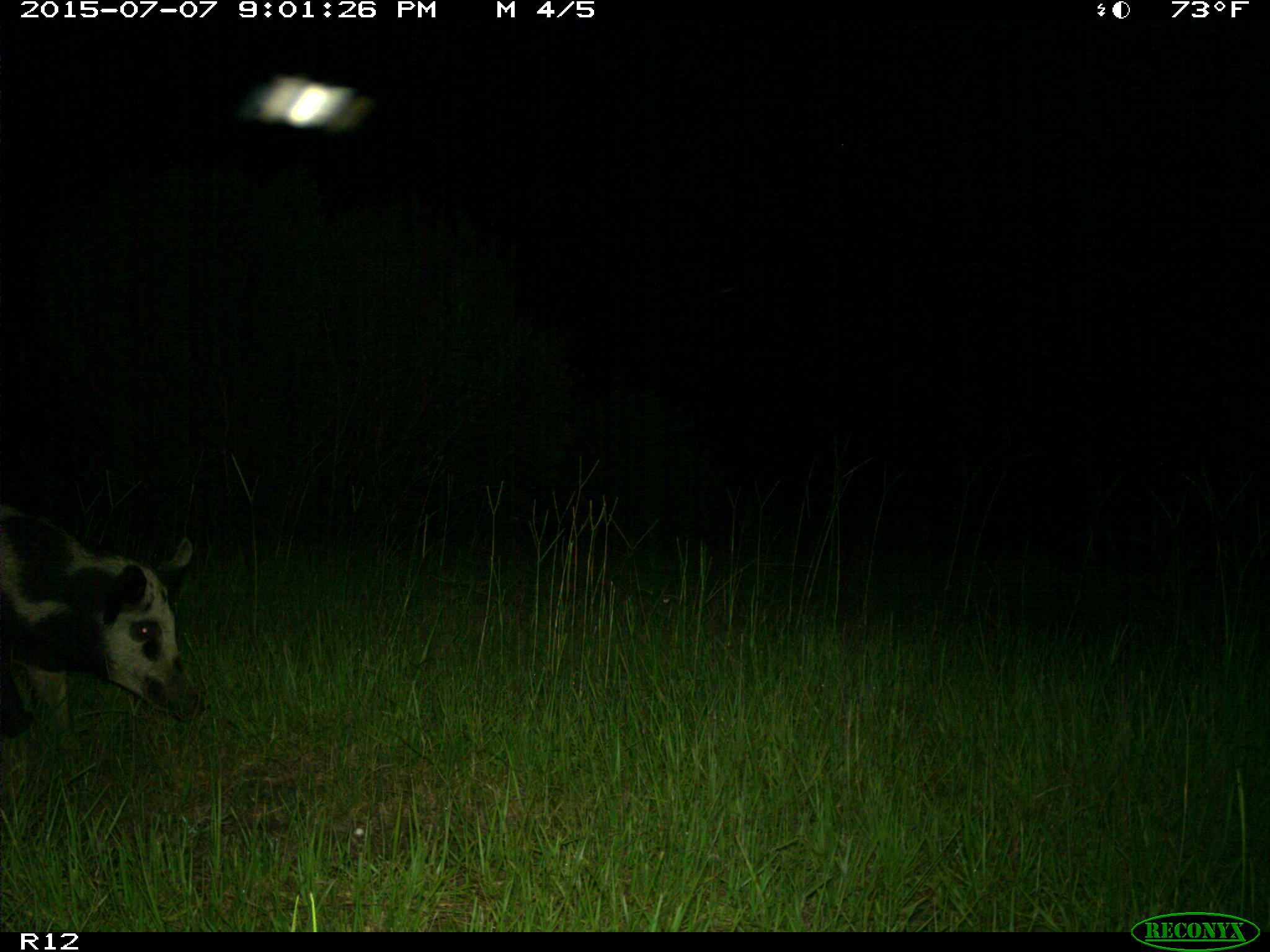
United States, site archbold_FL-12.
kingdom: Animalia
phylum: Chordata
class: Mammalia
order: Artiodactyla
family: Suidae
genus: Sus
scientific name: Sus scrofa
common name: wild boar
Sus scrofa (wild boar).